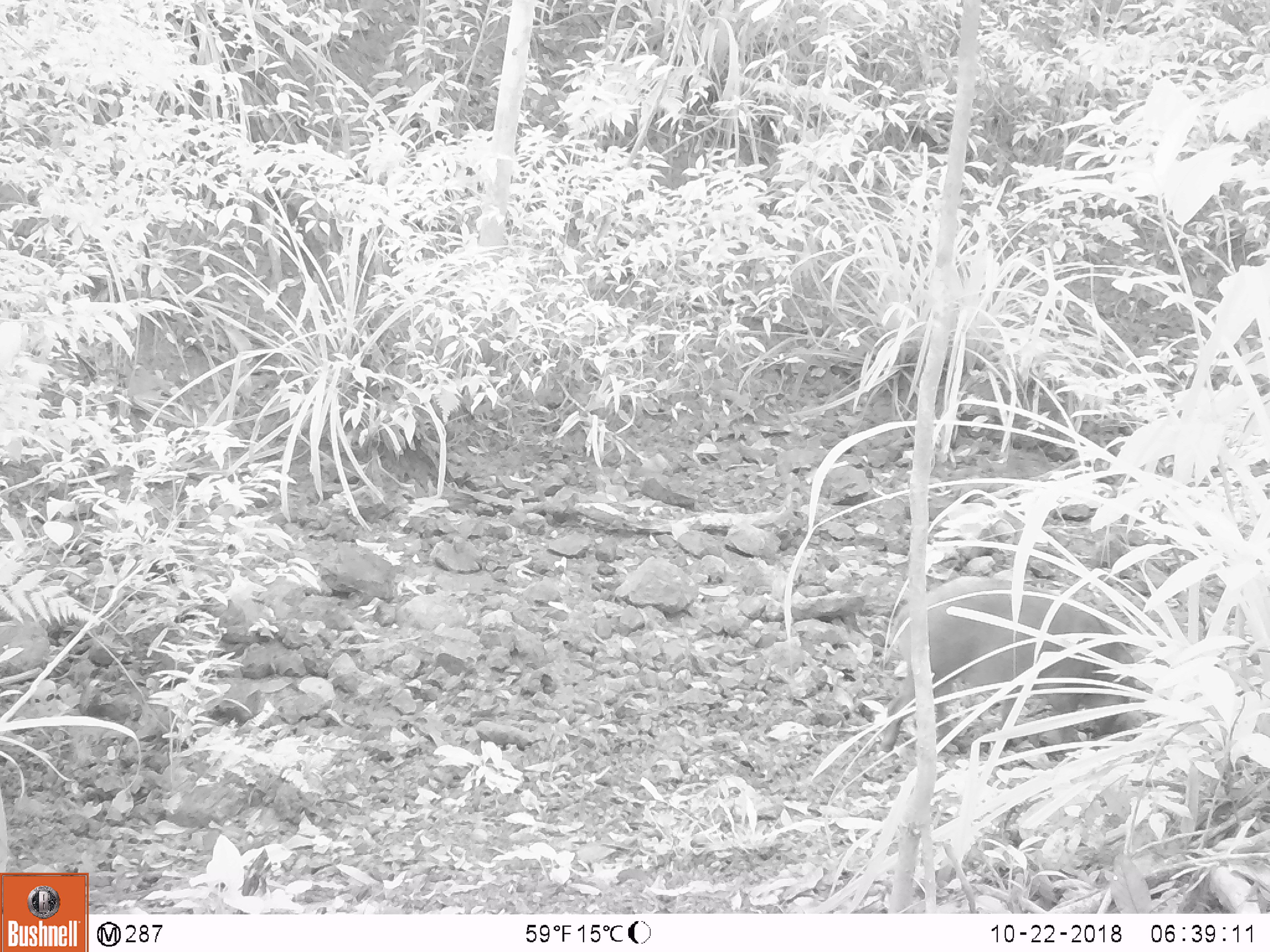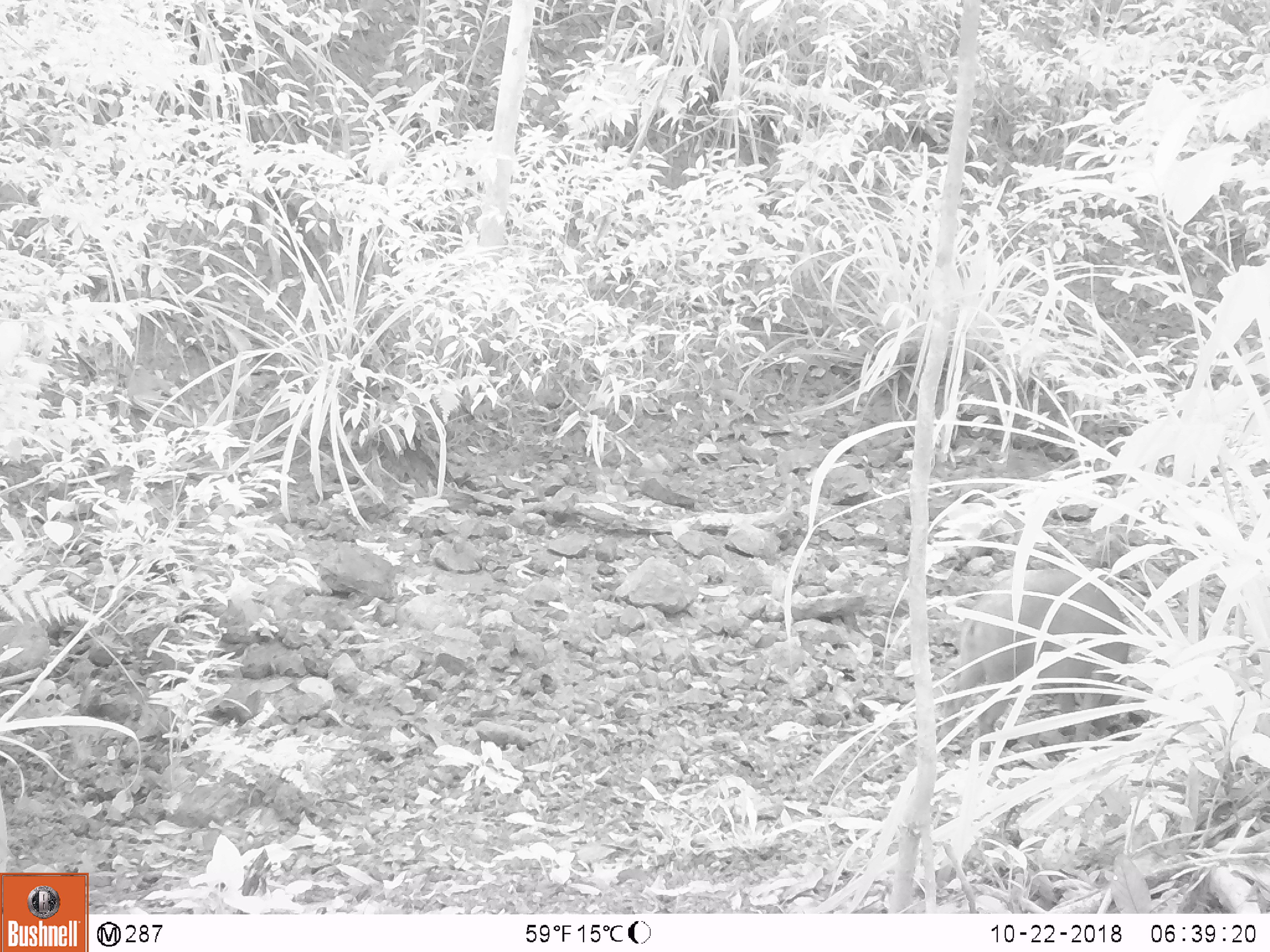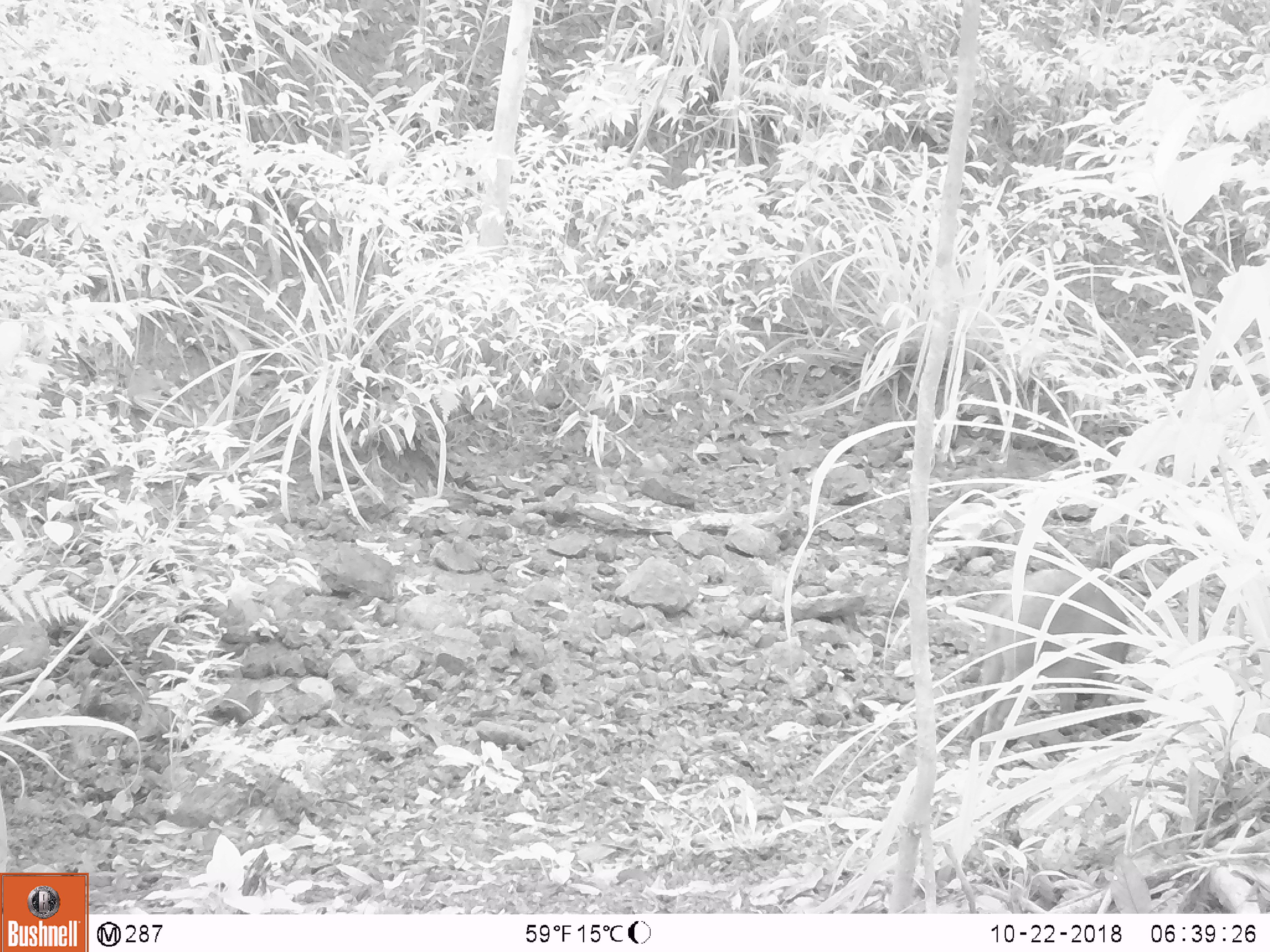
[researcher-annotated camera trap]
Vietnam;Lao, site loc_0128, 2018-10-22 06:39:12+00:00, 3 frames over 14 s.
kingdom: Animalia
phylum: Chordata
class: Mammalia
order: Artiodactyla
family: Suidae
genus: Sus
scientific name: Sus scrofa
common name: eurasian wild pig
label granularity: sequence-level